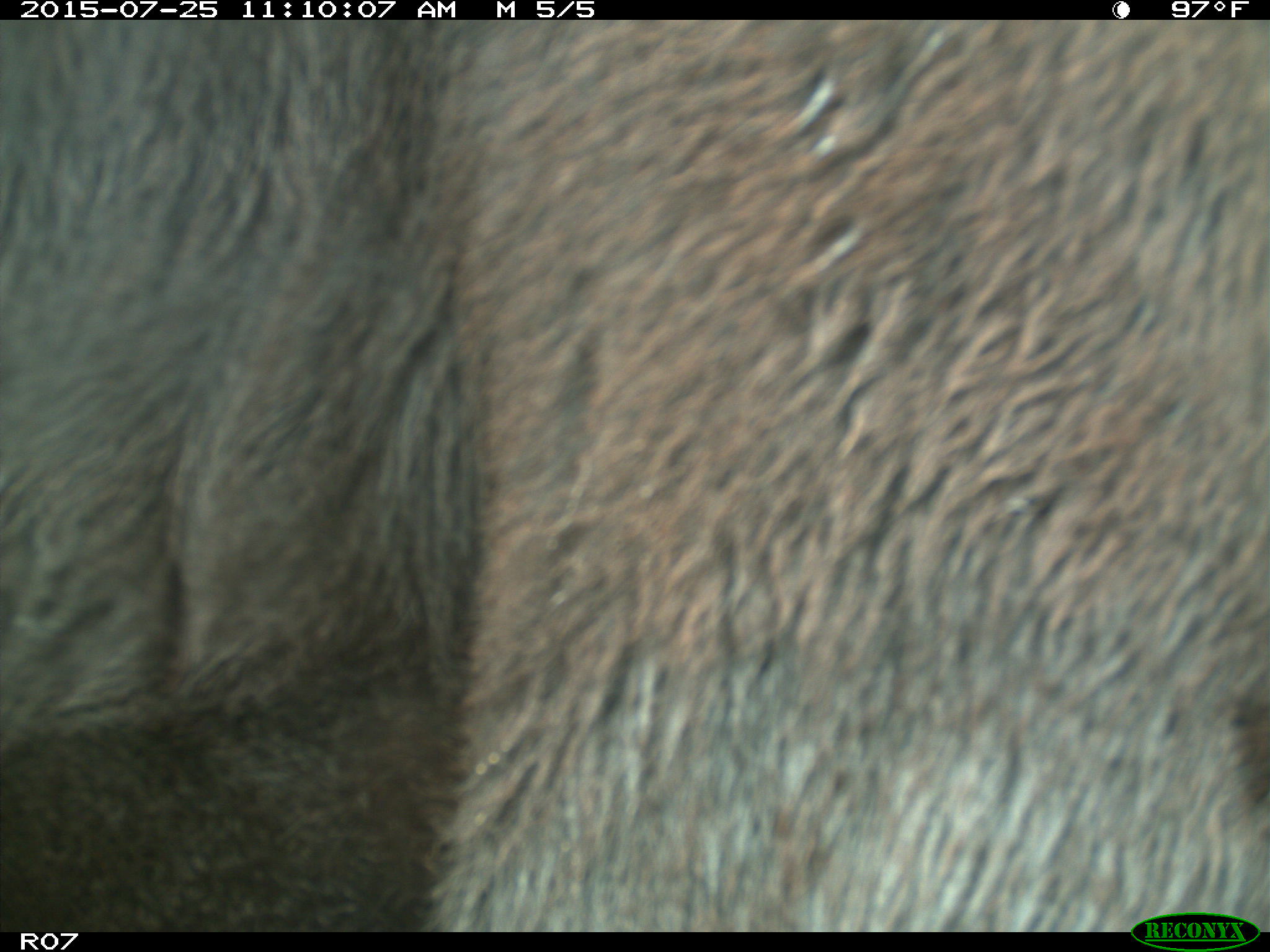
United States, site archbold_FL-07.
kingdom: Animalia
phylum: Chordata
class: Mammalia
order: Artiodactyla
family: Bovidae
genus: Bos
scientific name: Bos taurus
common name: domestic cow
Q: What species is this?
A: Bos taurus (domestic cow).